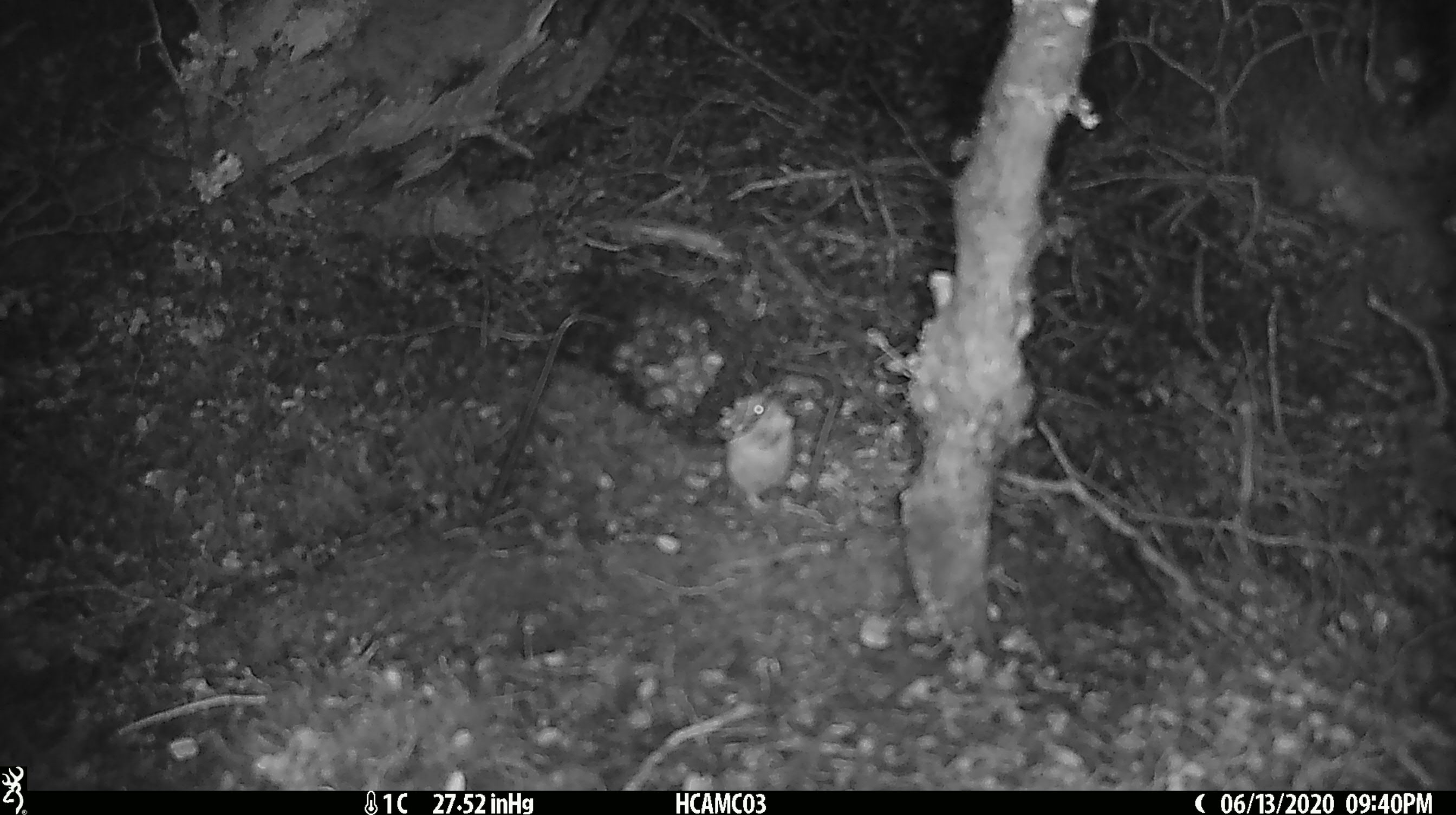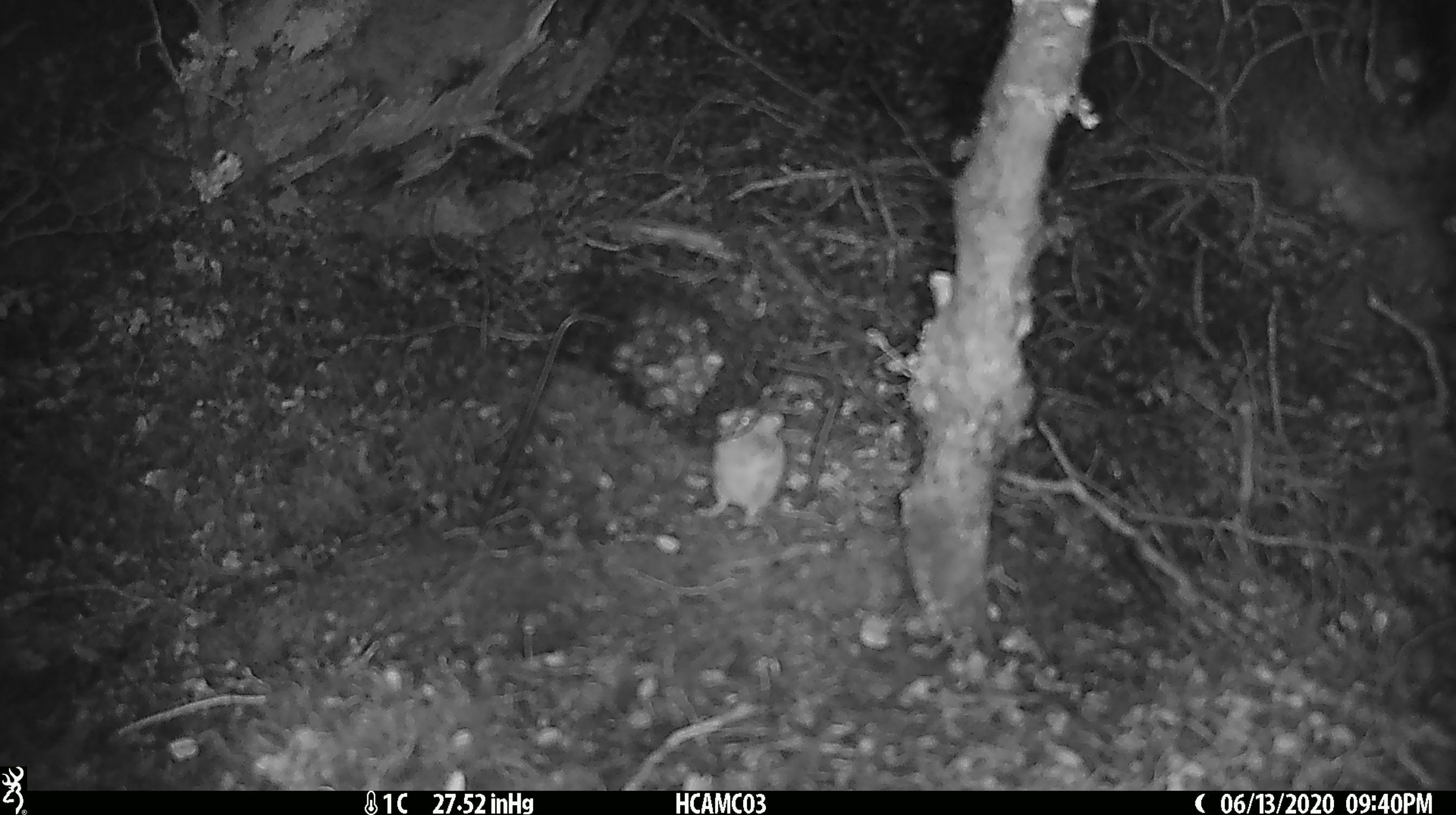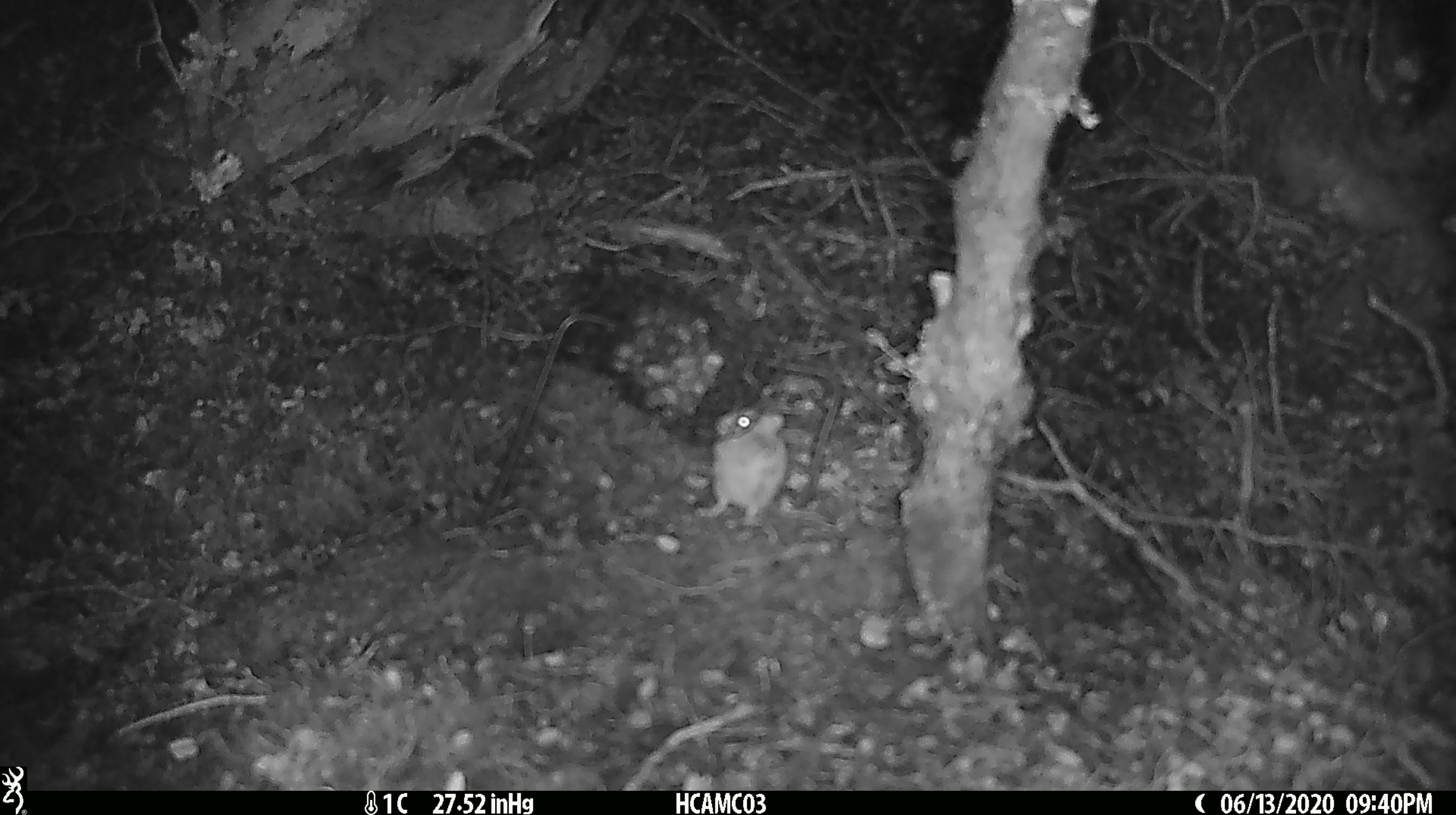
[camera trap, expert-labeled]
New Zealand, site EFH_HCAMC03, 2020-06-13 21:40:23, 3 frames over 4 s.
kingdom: Animalia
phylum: Chordata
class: Mammalia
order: Rodentia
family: Muridae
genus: Mus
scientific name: Mus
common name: mouse